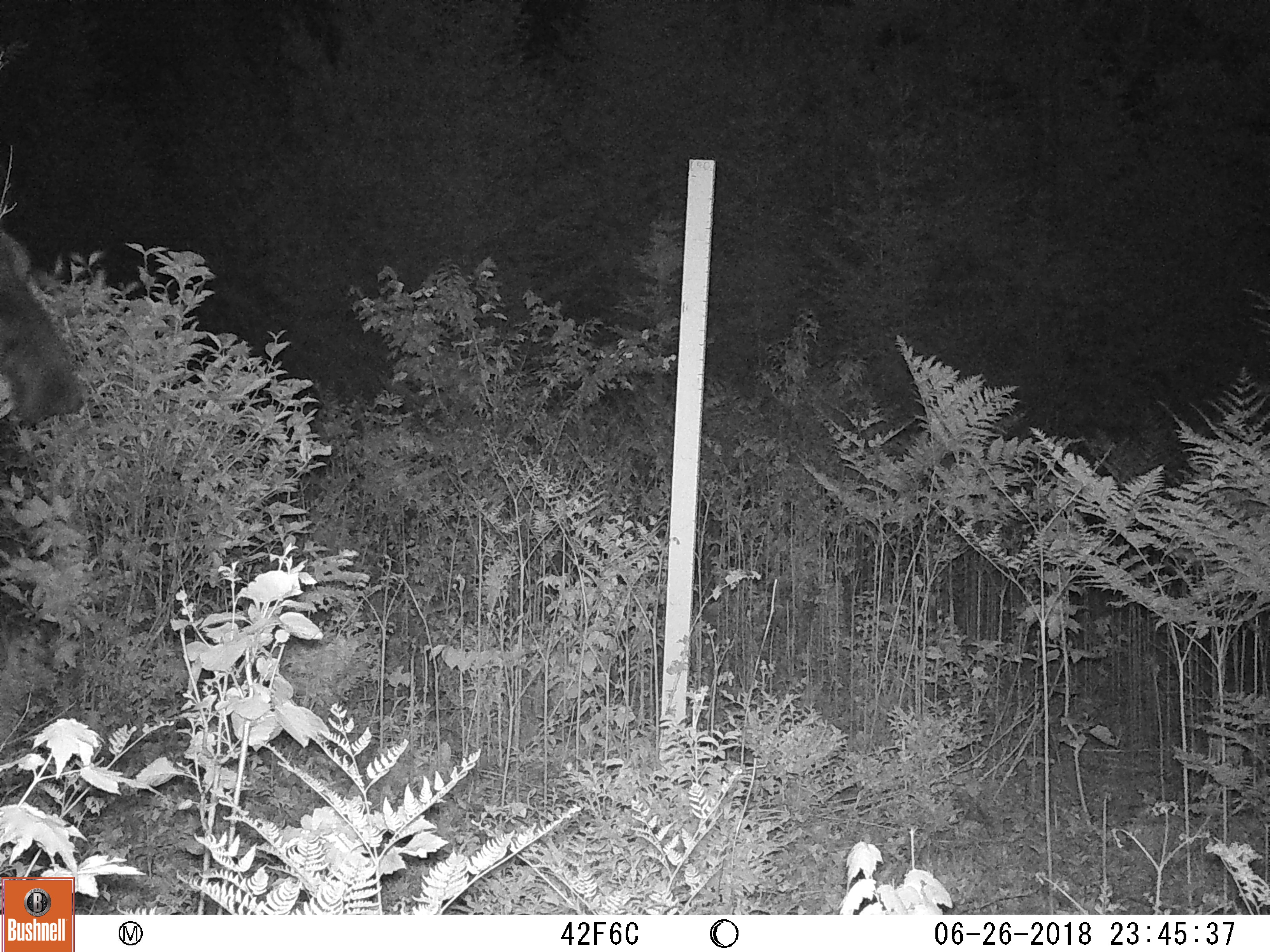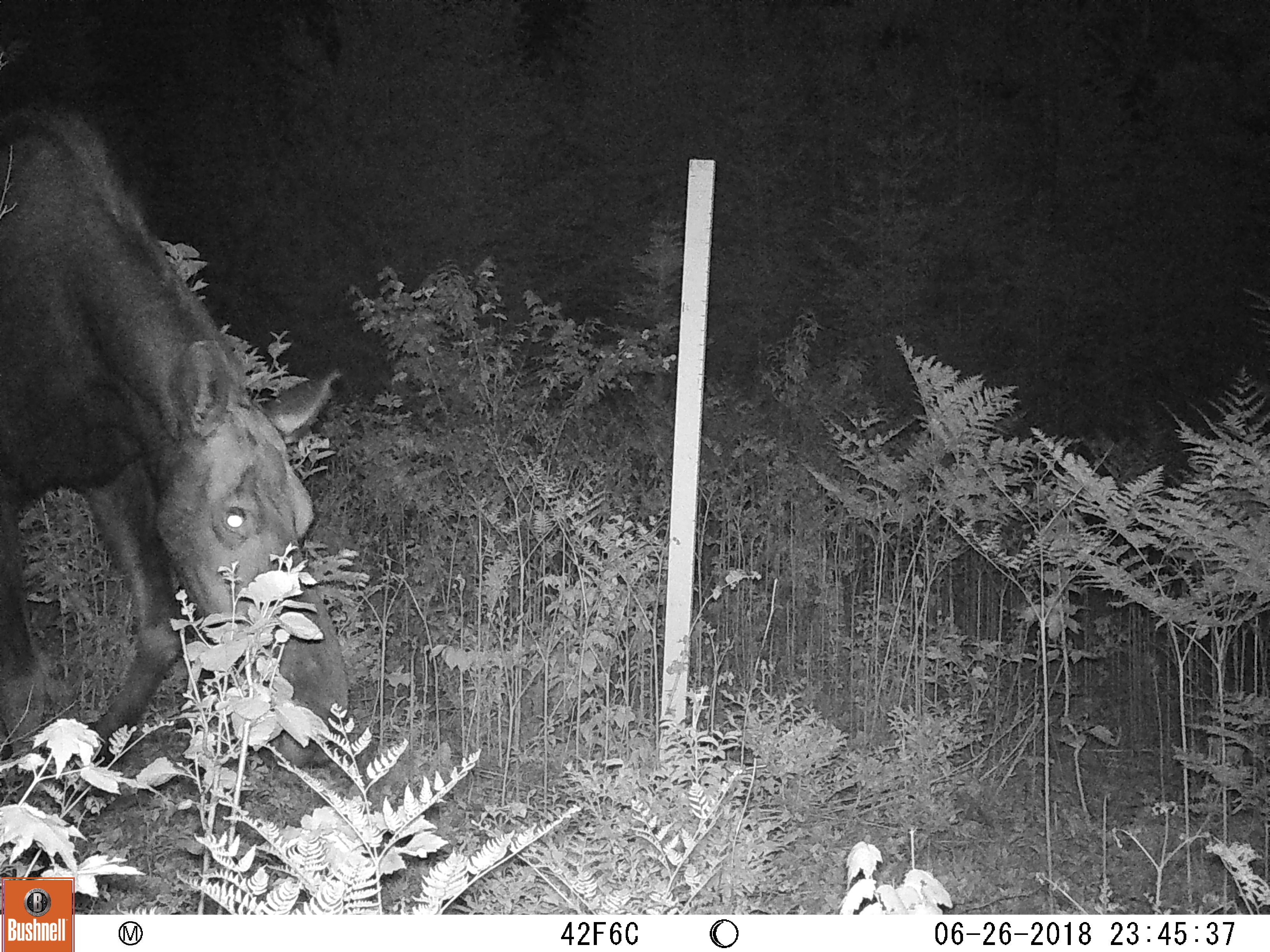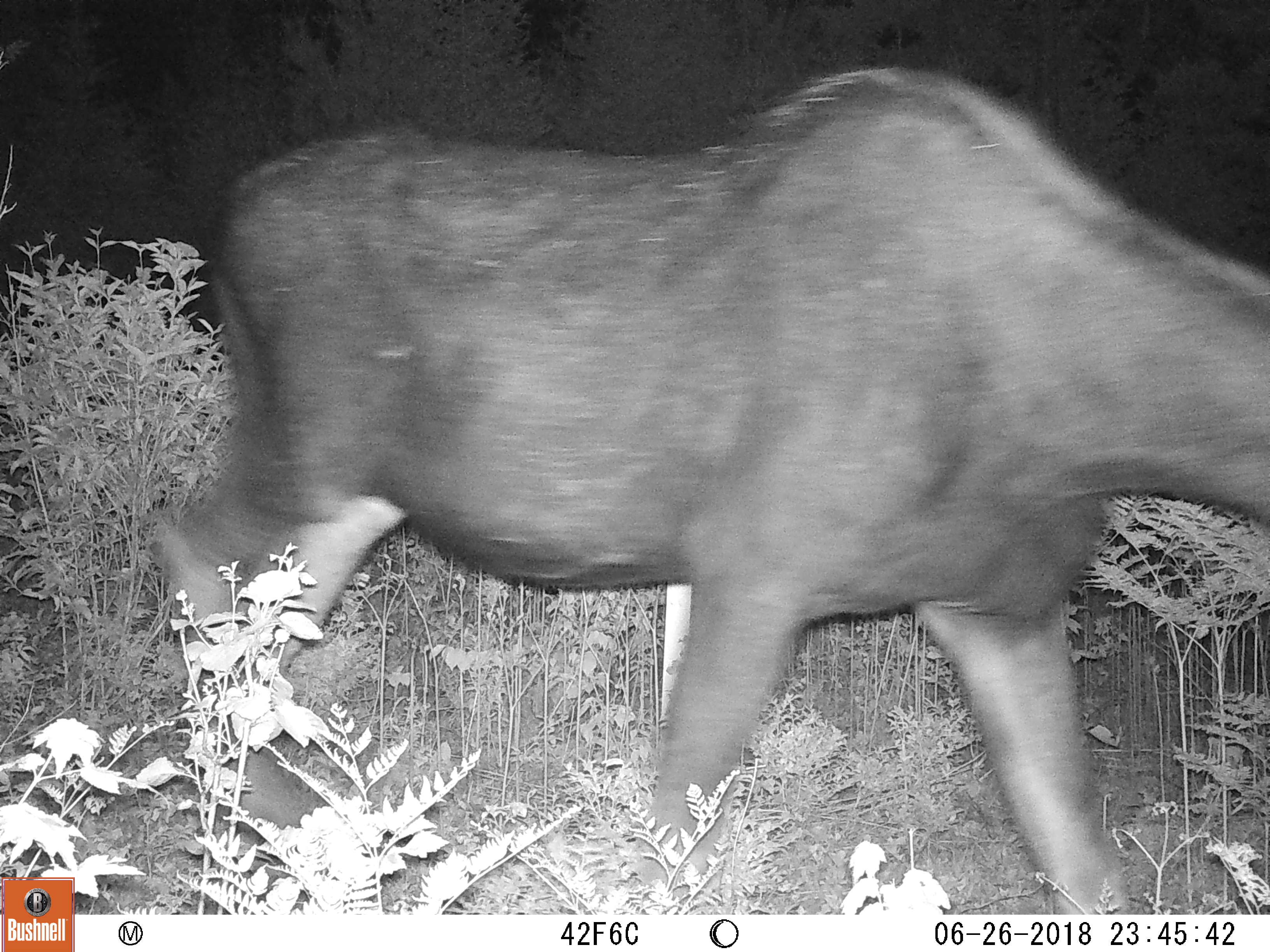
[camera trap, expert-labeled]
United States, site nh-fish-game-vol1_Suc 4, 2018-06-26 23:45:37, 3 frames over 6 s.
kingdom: Animalia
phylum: Chordata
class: Mammalia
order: Artiodactyla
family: Cervidae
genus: Alces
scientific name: Alces alces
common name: moose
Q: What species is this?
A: Moose (Alces alces).